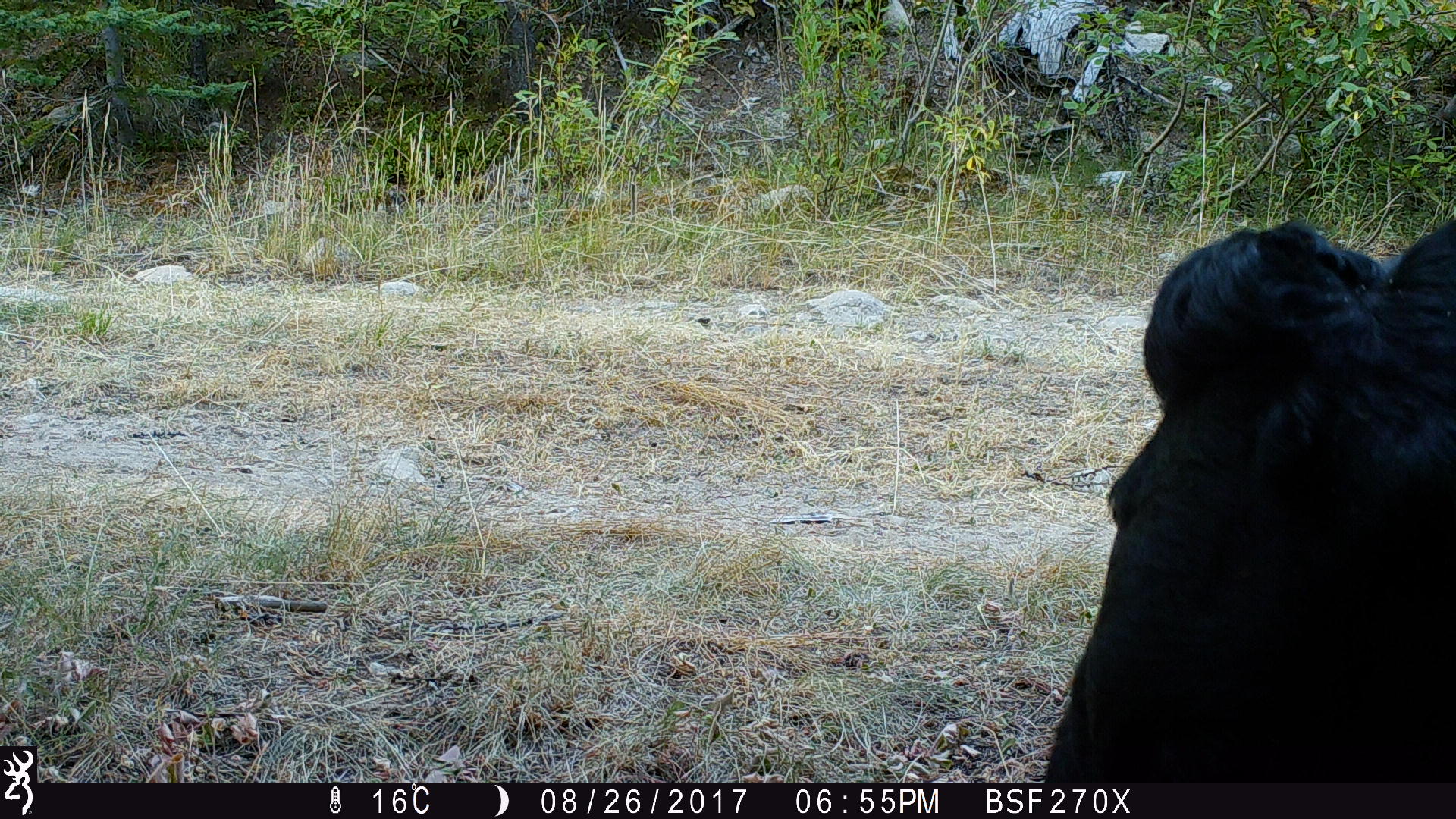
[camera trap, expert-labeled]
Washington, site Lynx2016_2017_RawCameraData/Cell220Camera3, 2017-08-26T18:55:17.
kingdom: Animalia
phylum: Chordata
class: Mammalia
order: Artiodactyla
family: Bovidae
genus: Bos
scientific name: Bos taurus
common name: domestic cattle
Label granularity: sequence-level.